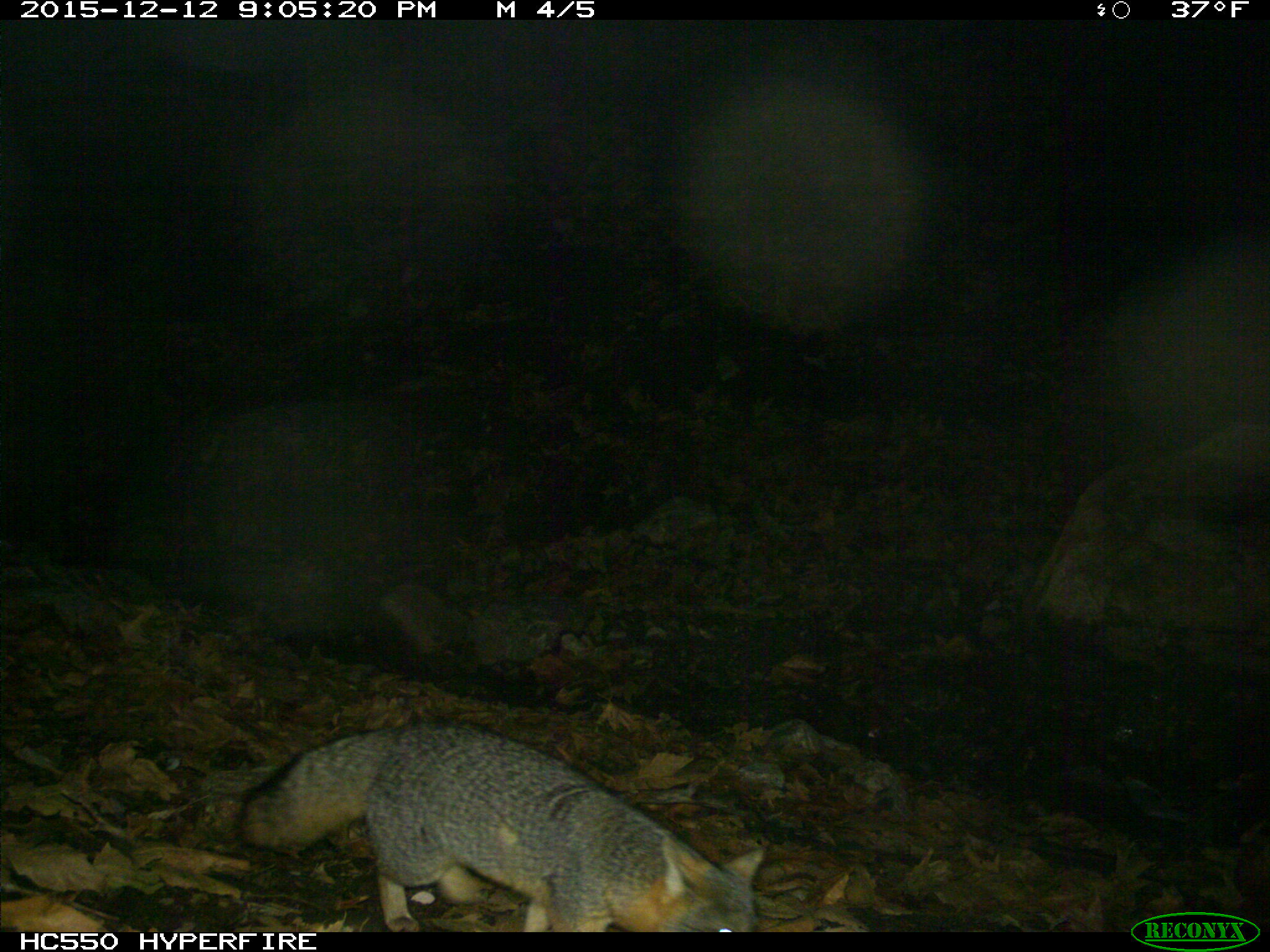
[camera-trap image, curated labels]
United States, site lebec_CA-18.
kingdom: Animalia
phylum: Chordata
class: Mammalia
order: Carnivora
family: Canidae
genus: Urocyon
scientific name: Urocyon cinereoargenteus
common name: gray fox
Urocyon cinereoargenteus (gray fox).